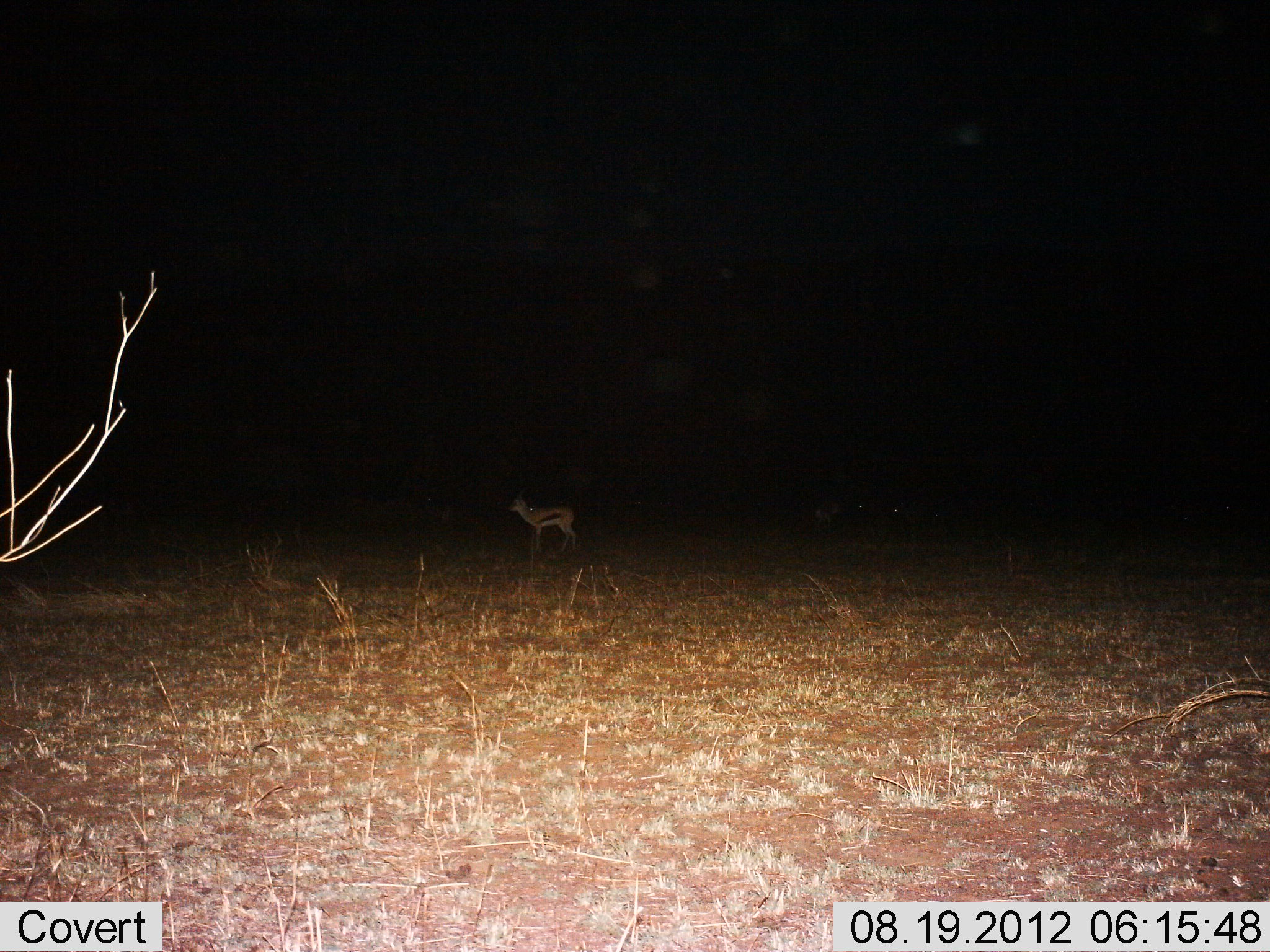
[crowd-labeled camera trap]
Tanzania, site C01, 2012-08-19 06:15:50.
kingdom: Animalia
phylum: Chordata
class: Mammalia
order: Artiodactyla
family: Bovidae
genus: Eudorcas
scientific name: Eudorcas thomsonii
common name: thomson's gazelle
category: gazellethomsons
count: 1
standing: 100%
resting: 0%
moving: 10%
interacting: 0%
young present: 0%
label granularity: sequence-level